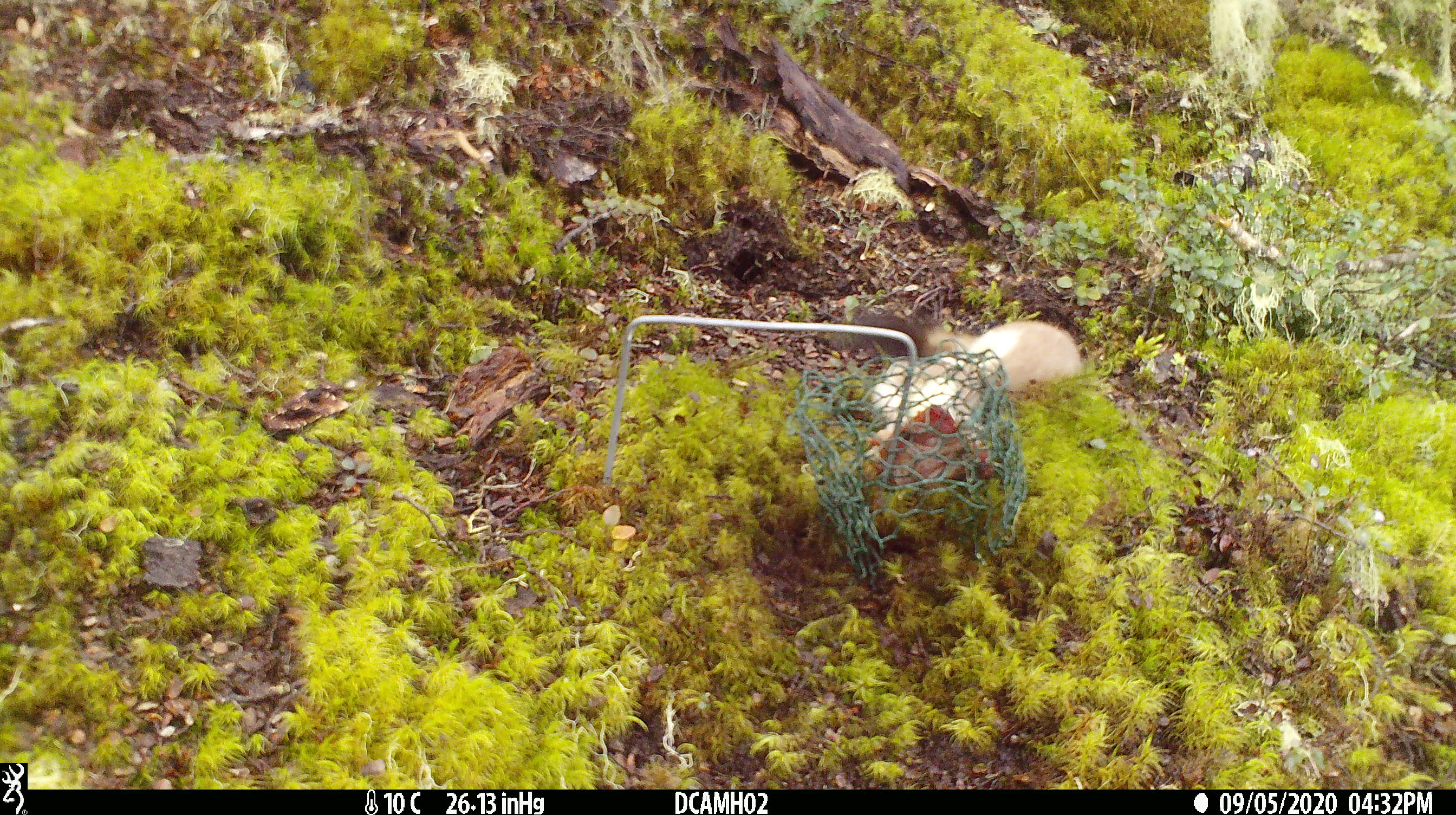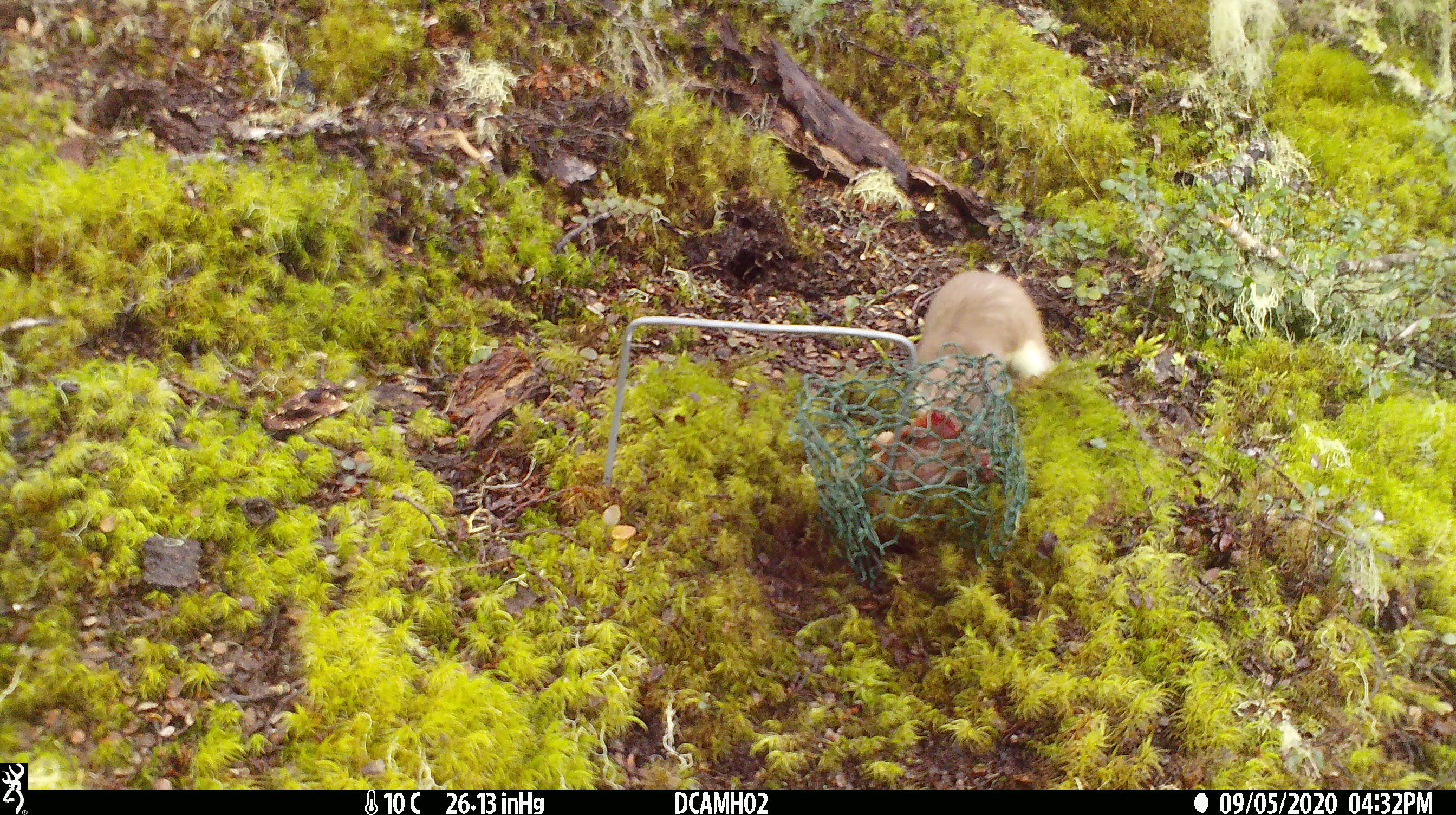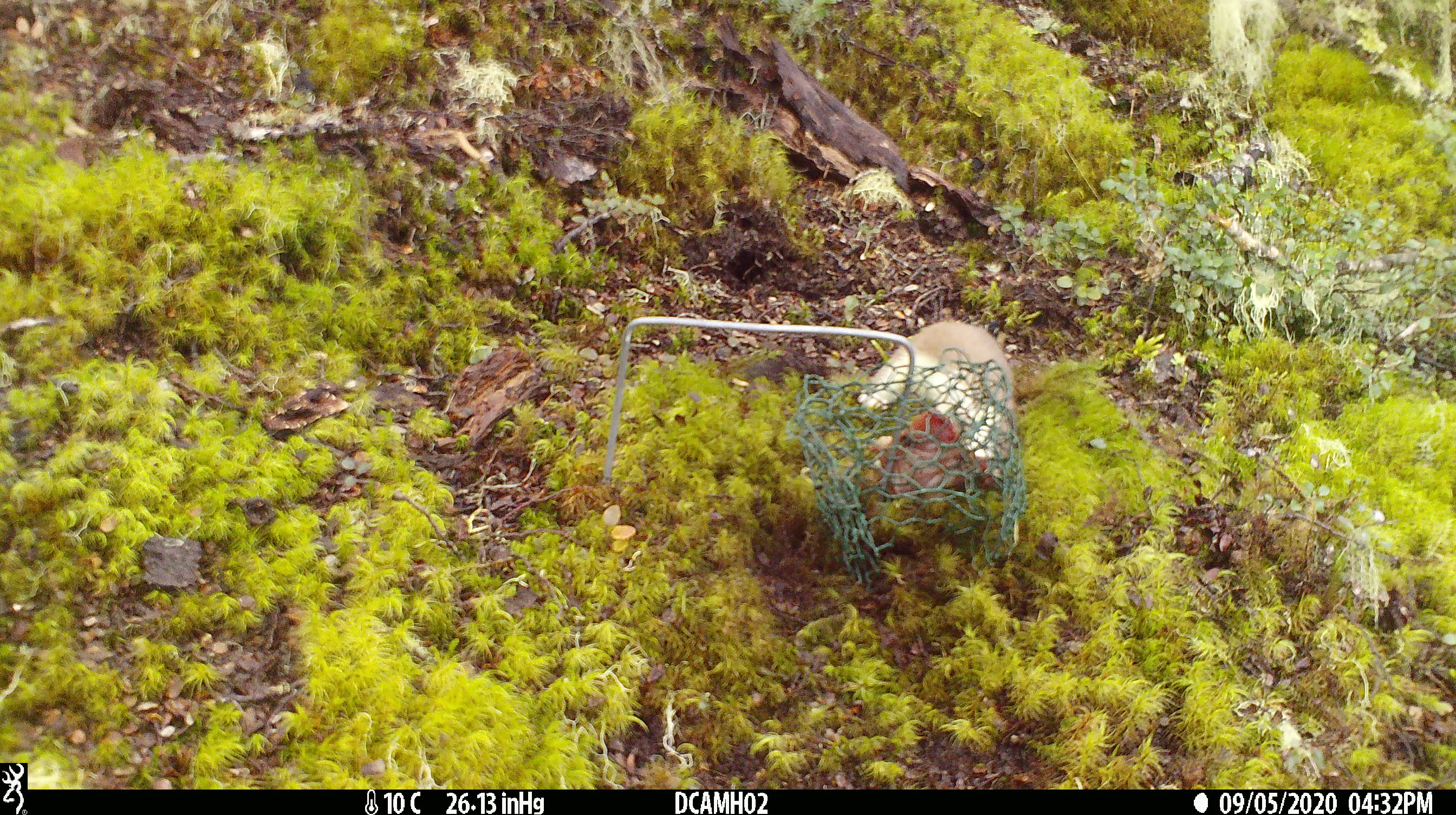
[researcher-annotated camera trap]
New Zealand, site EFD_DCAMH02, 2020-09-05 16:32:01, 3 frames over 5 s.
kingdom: Animalia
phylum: Chordata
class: Mammalia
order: Carnivora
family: Mustelidae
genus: Mustela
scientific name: Mustela erminea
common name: stoat